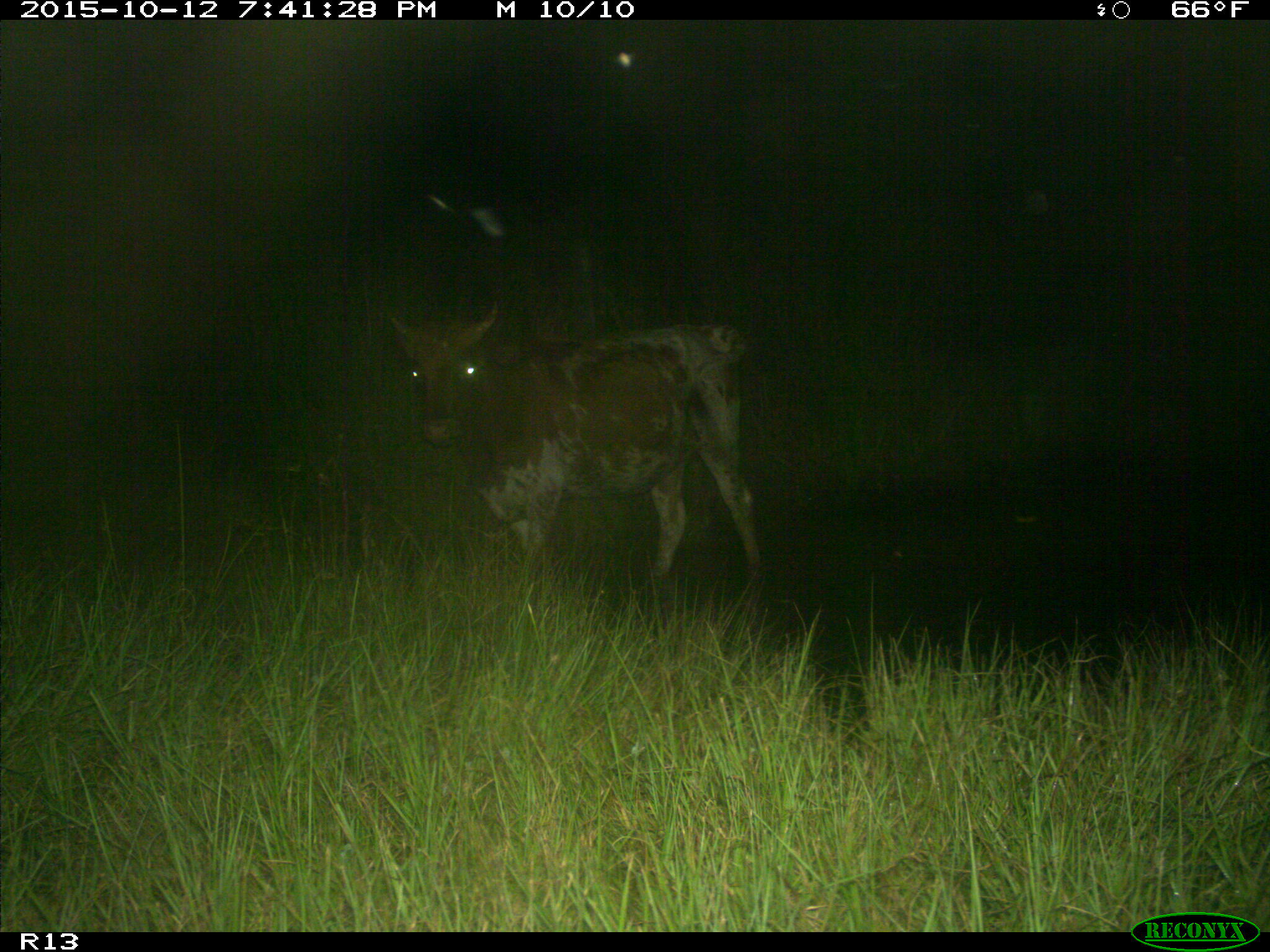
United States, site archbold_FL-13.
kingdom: Animalia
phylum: Chordata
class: Mammalia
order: Artiodactyla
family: Bovidae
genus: Bos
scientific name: Bos taurus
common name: domestic cow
Bos taurus (domestic cow).